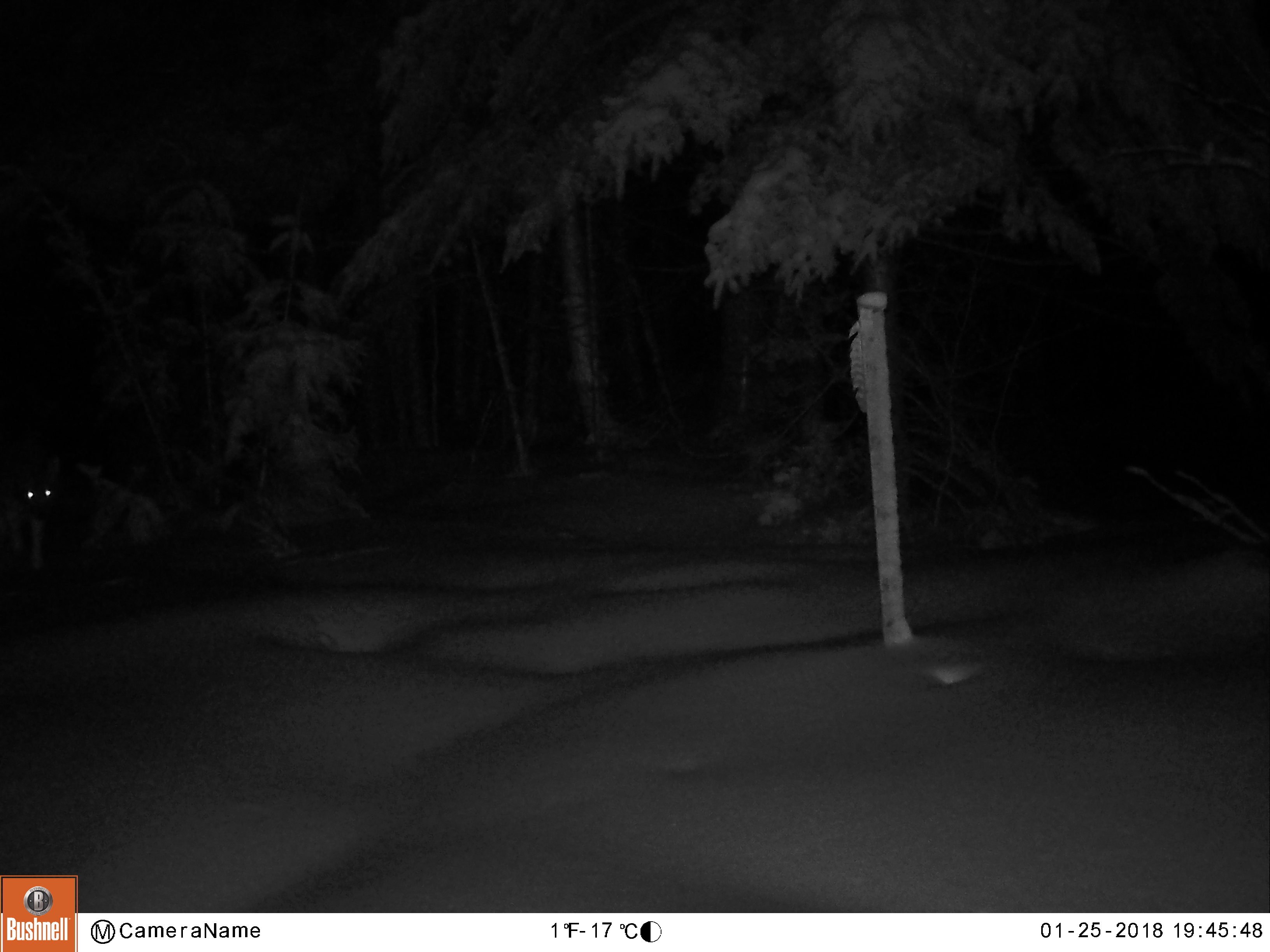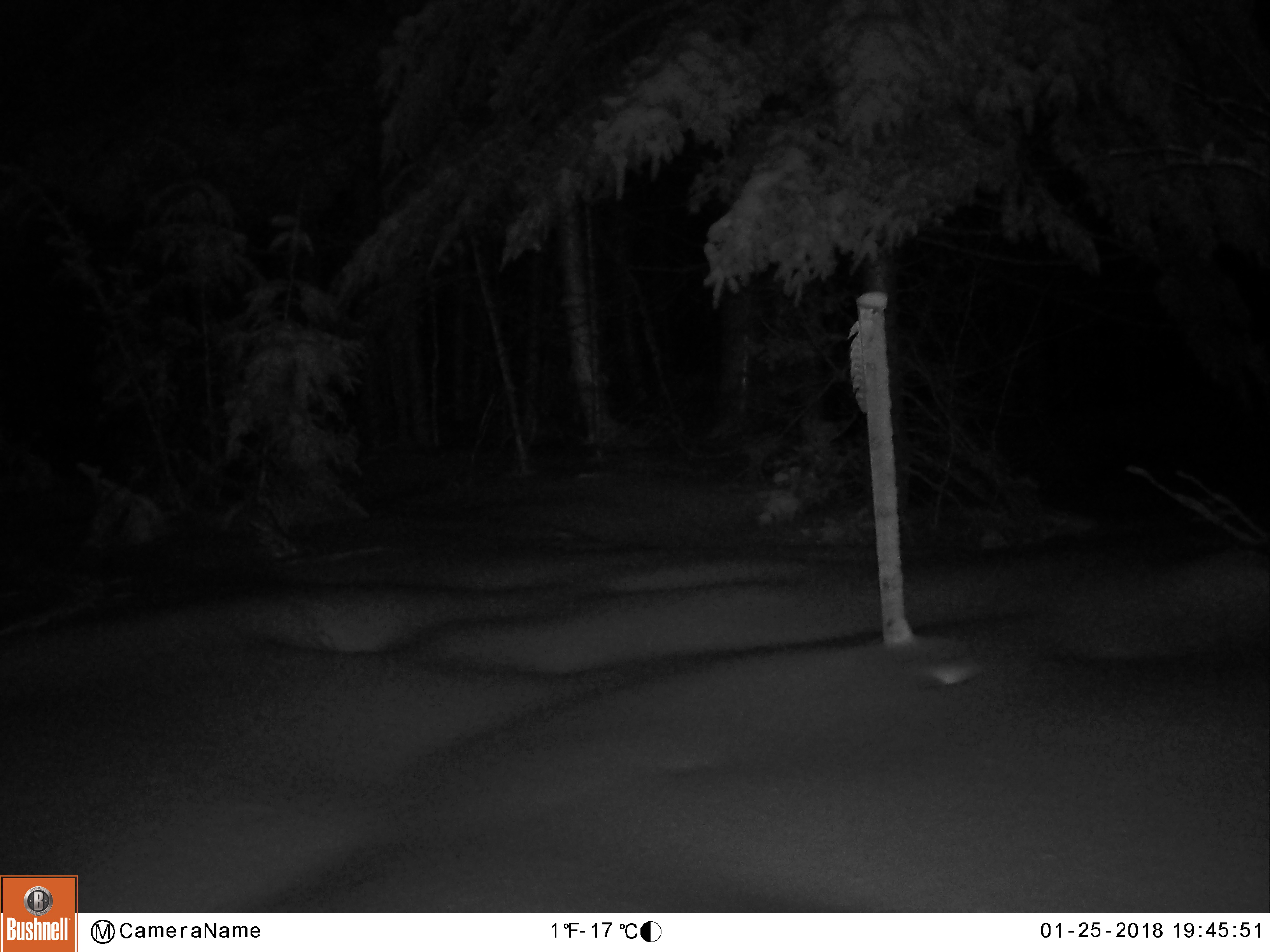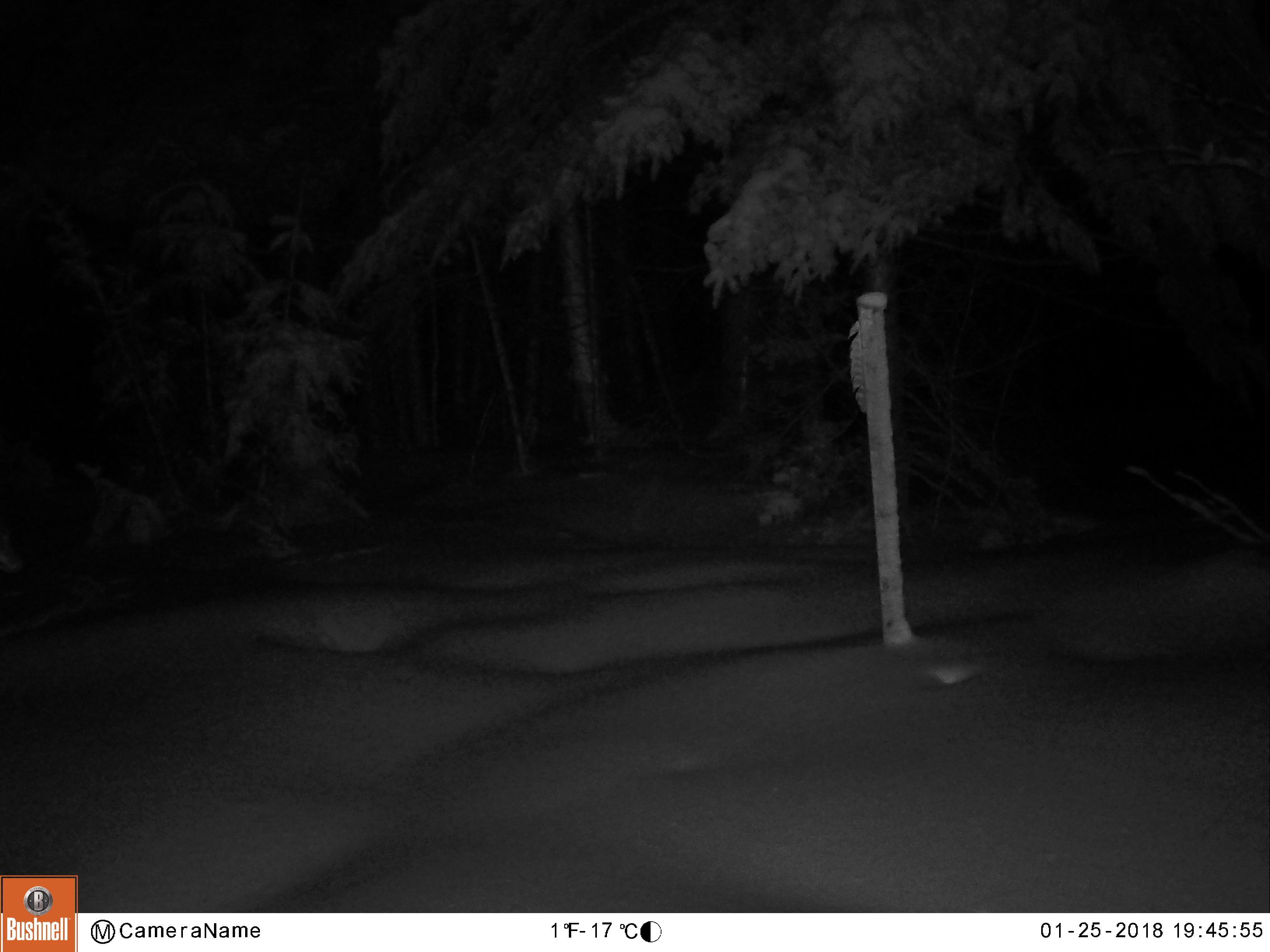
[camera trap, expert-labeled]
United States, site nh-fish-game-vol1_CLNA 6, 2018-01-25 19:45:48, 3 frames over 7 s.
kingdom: Animalia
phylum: Chordata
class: Mammalia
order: Carnivora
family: Canidae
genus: Canis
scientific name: Canis latrans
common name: coyote